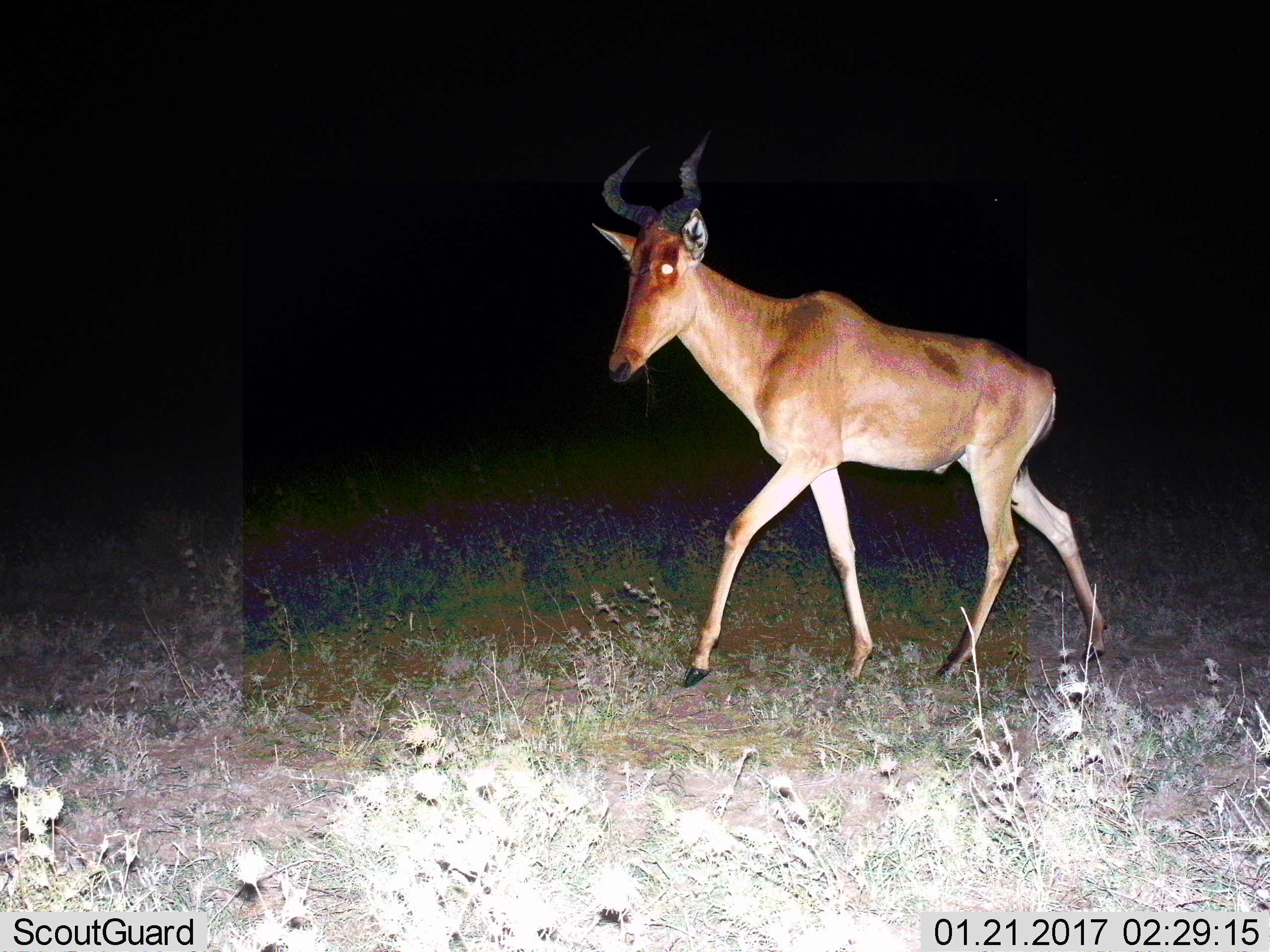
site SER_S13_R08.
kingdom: Animalia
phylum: Chordata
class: Mammalia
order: Artiodactyla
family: Bovidae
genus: Alcelaphus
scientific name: Alcelaphus buselaphus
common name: hartebeest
Hartebeest (Alcelaphus buselaphus), count 1. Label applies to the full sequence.